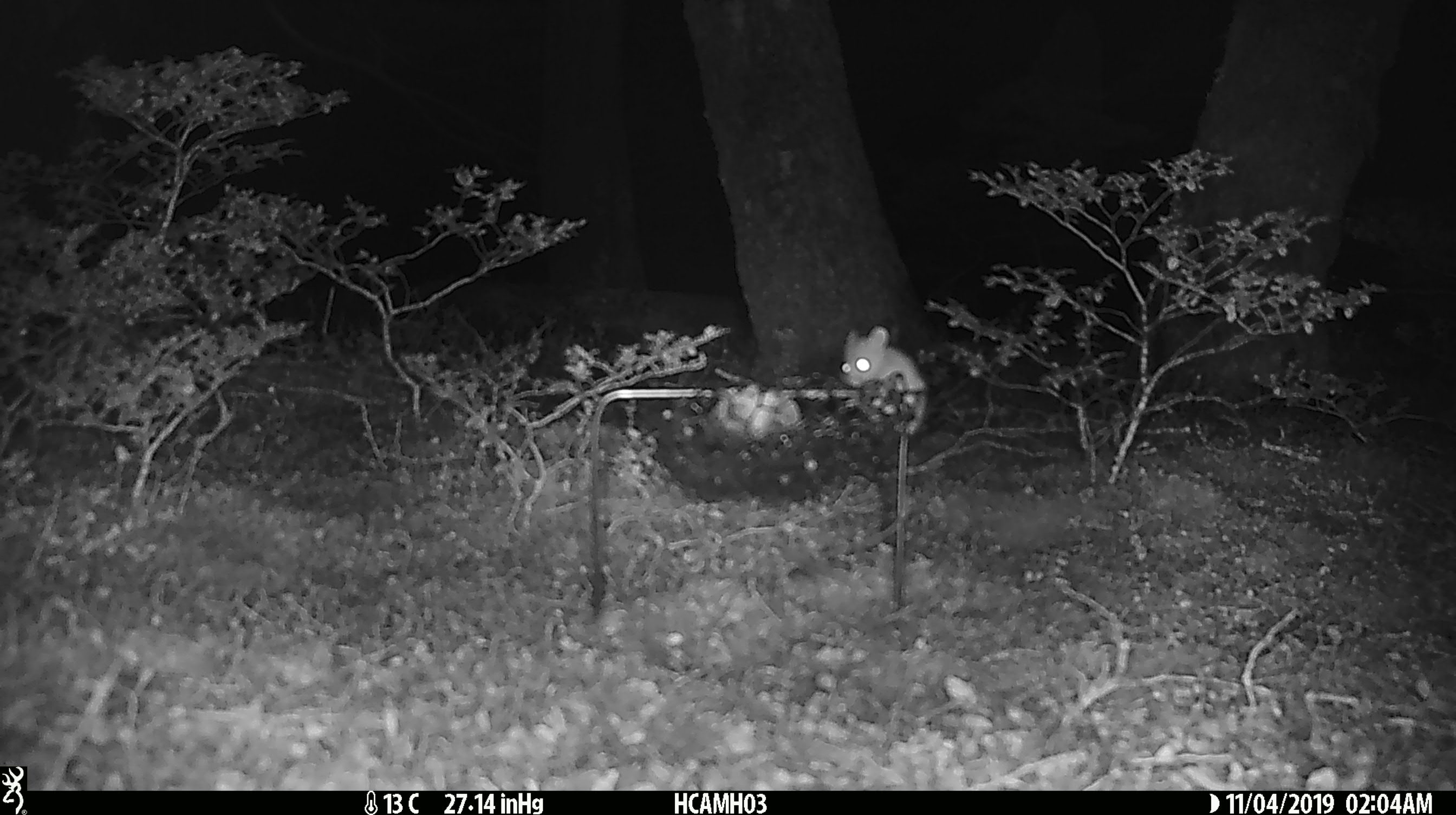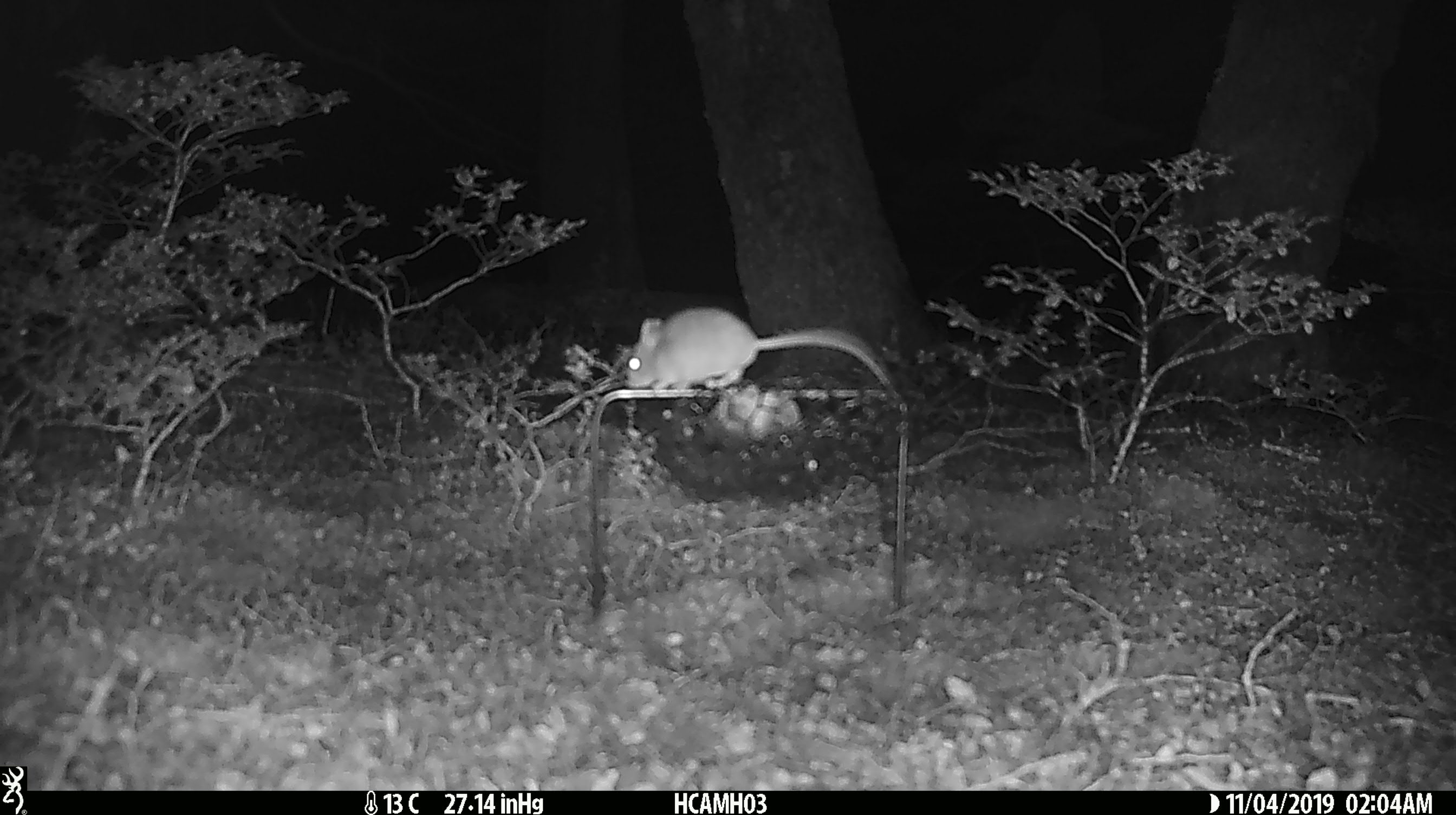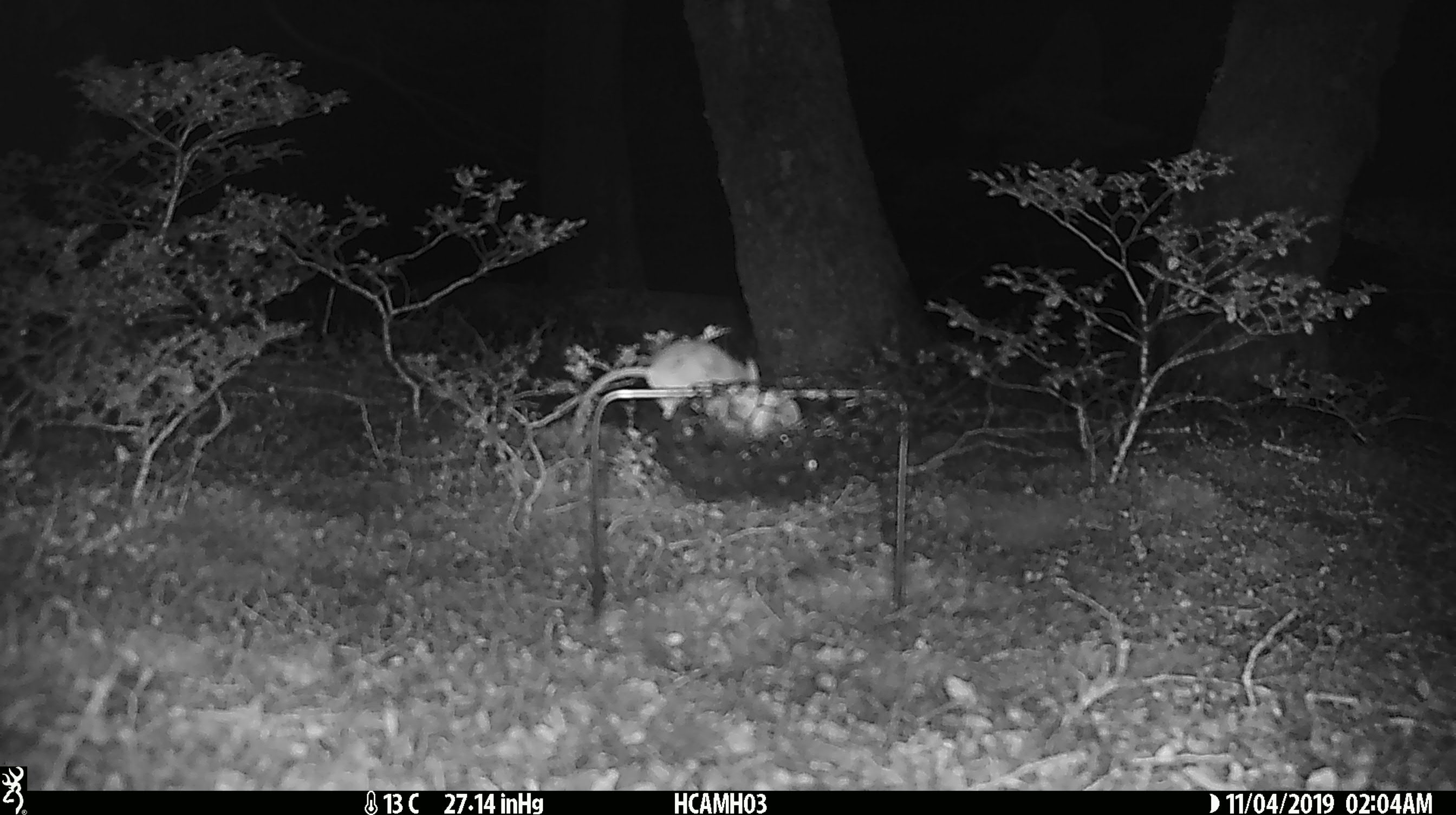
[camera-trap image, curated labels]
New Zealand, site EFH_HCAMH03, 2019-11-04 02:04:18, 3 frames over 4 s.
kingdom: Animalia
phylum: Chordata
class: Mammalia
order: Rodentia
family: Muridae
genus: Mus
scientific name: Mus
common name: mouse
Mouse (Mus).